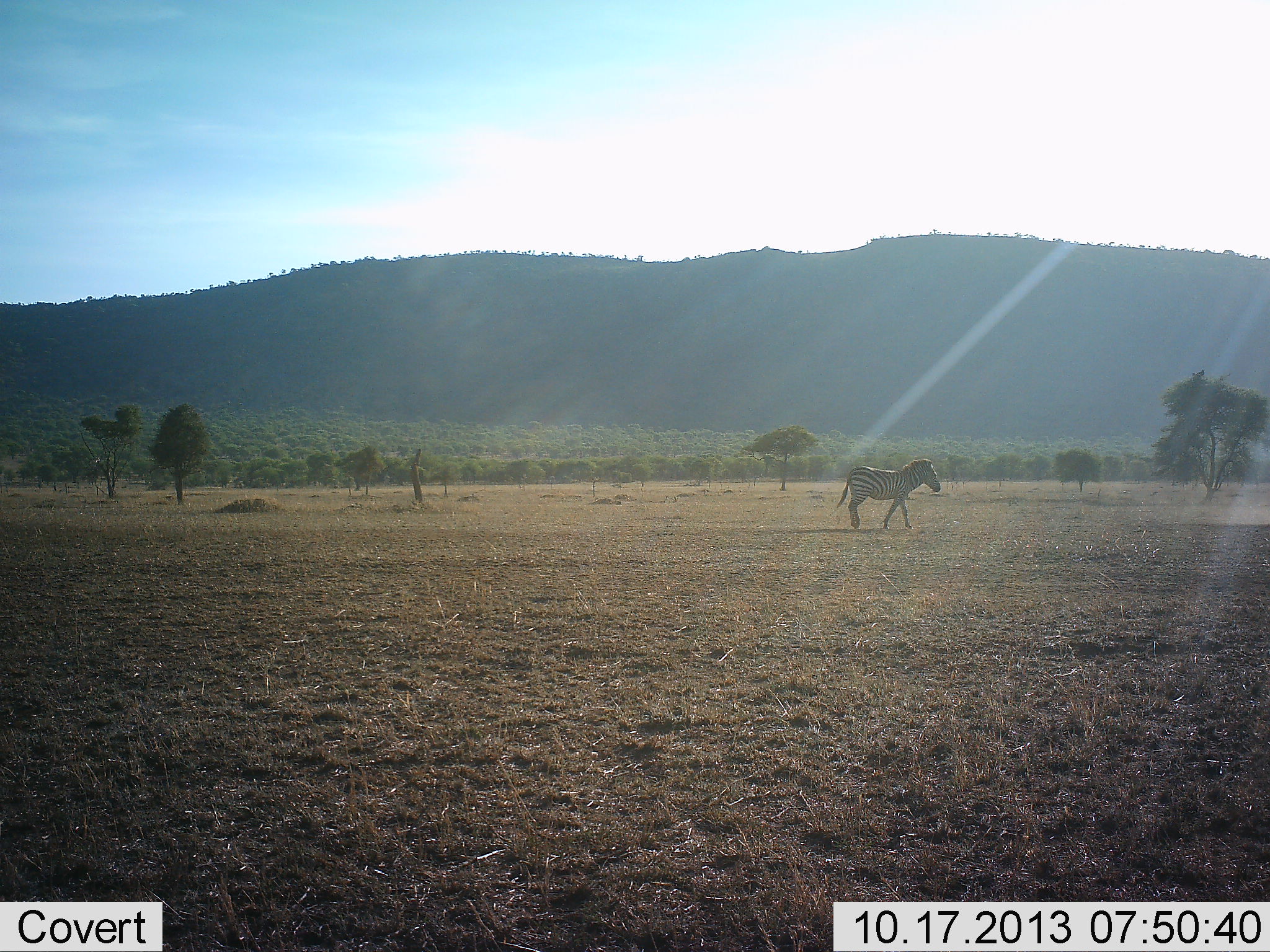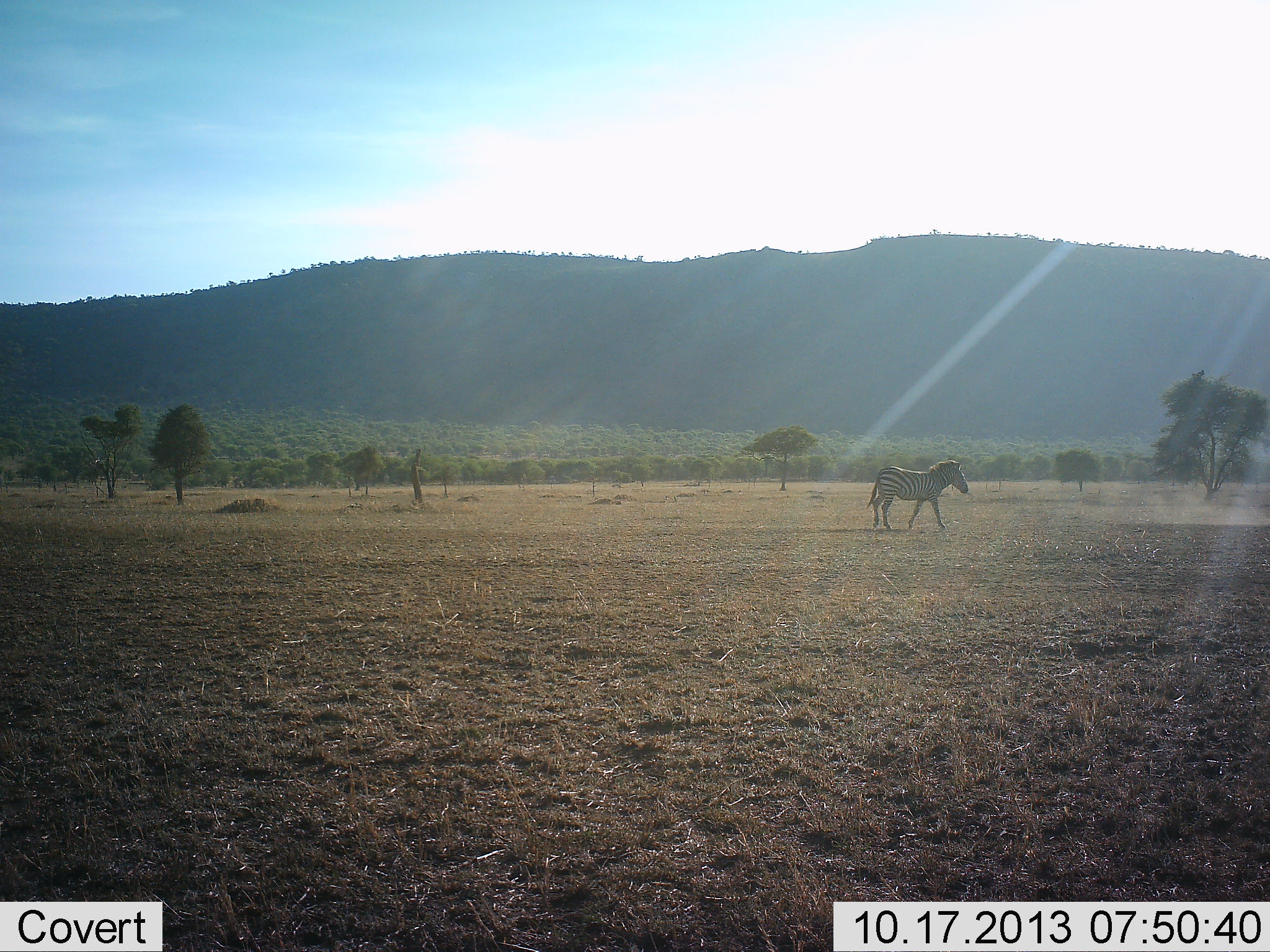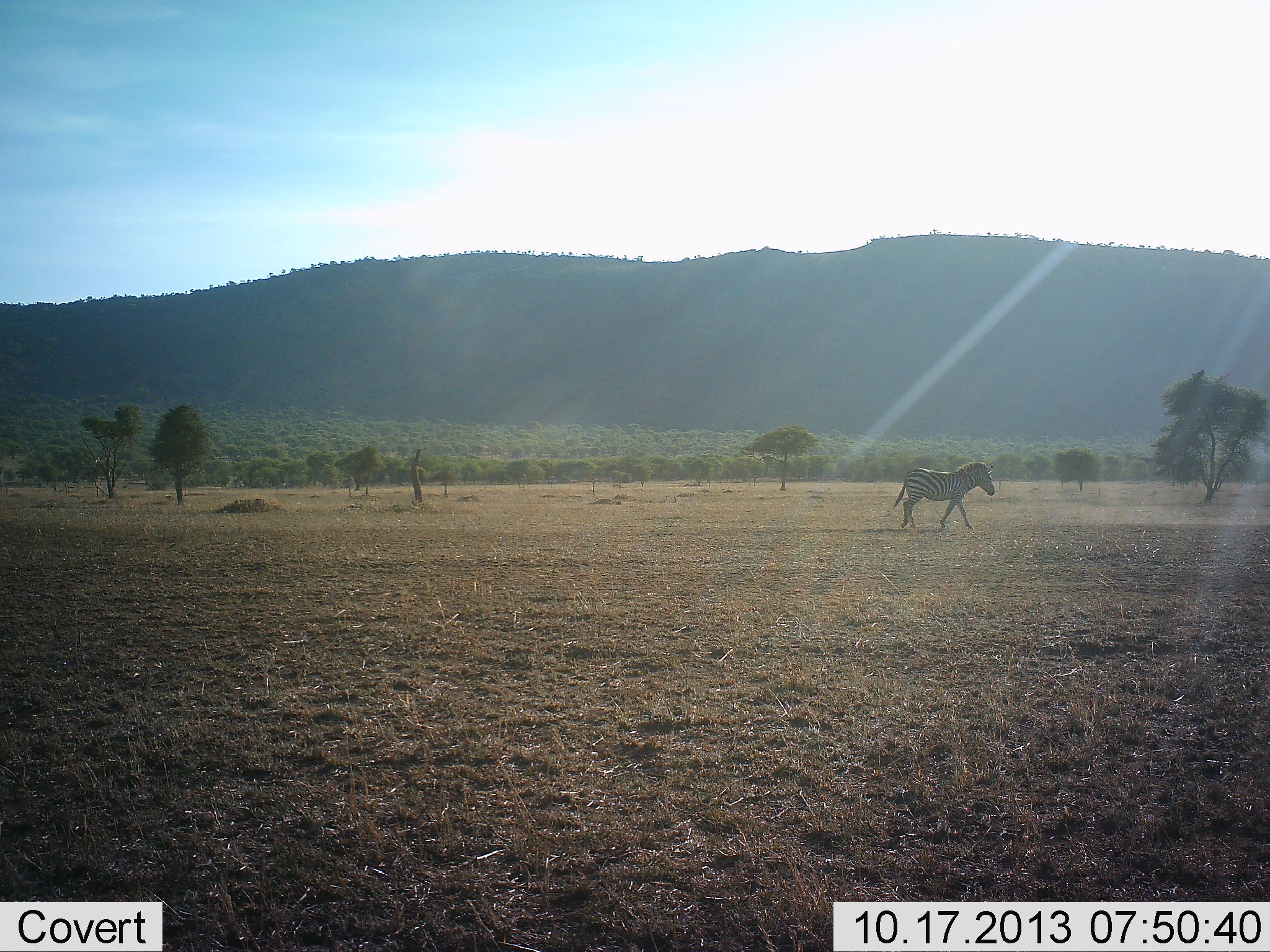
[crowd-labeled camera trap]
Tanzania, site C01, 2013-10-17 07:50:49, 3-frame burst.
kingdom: Animalia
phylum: Chordata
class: Mammalia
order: Perissodactyla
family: Equidae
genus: Equus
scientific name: Equus quagga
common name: plains zebra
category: zebra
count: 1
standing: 3%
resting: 0%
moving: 97%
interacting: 0%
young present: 0%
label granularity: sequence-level